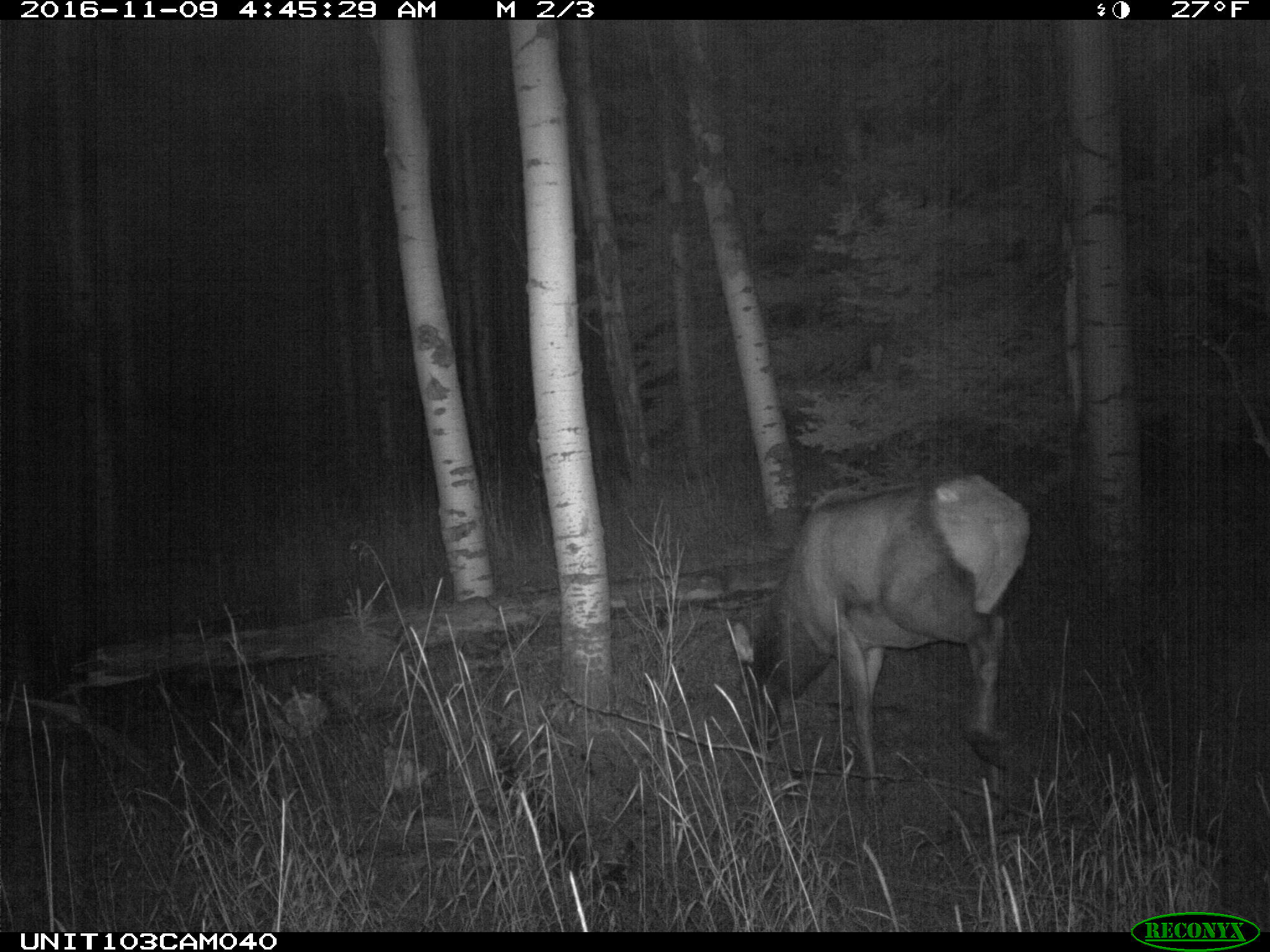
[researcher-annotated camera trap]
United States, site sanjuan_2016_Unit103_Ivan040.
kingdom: Animalia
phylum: Chordata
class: Mammalia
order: Artiodactyla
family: Cervidae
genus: Cervus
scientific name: Cervus elaphus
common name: red deer